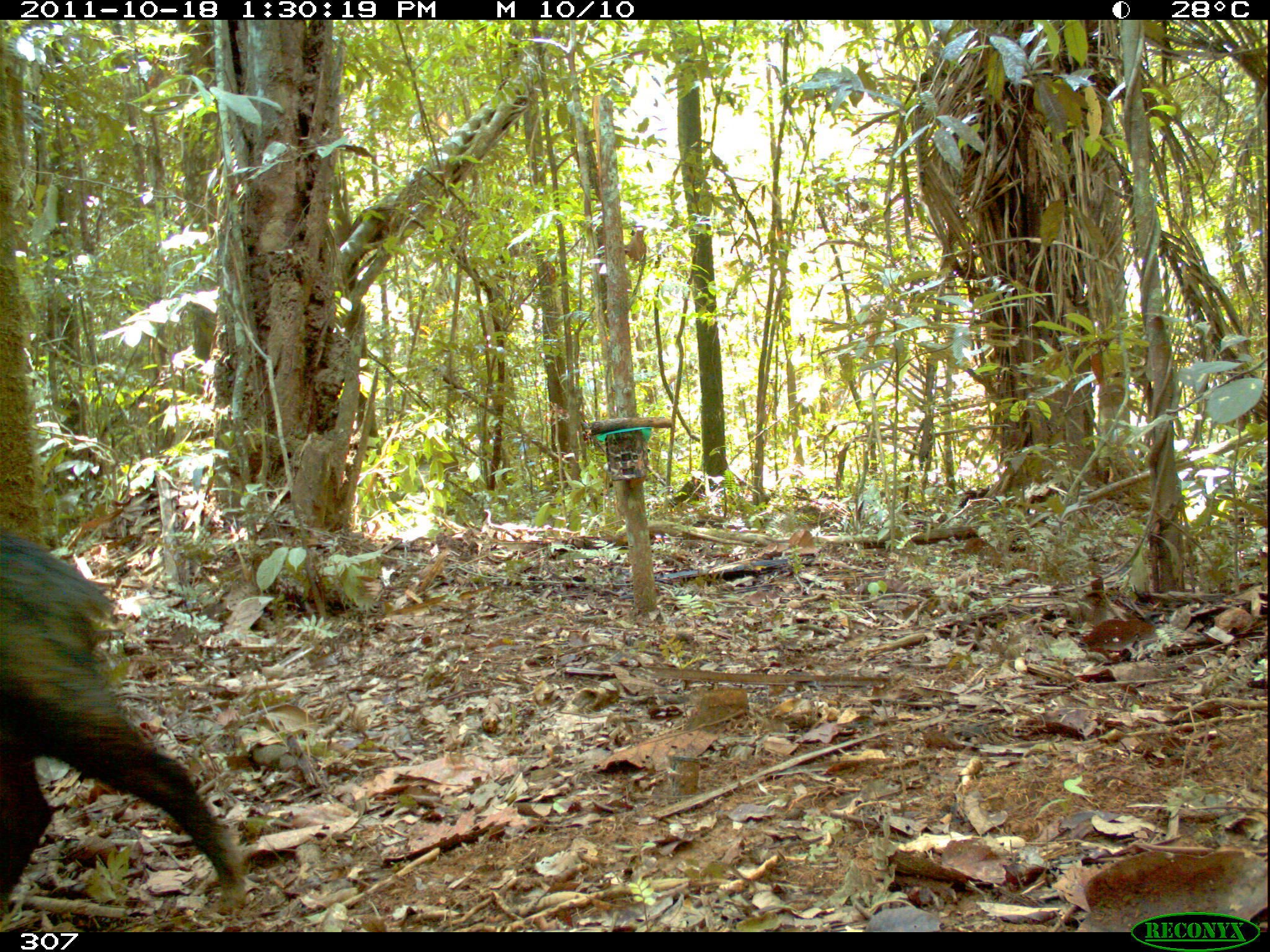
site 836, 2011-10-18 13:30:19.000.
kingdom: Animalia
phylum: Chordata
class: Mammalia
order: Artiodactyla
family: Tayassuidae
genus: Tayassu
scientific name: Tayassu pecari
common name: white-lipped peccary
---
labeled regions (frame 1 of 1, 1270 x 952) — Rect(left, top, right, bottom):
tayassu pecari: Rect(1, 530, 249, 928)